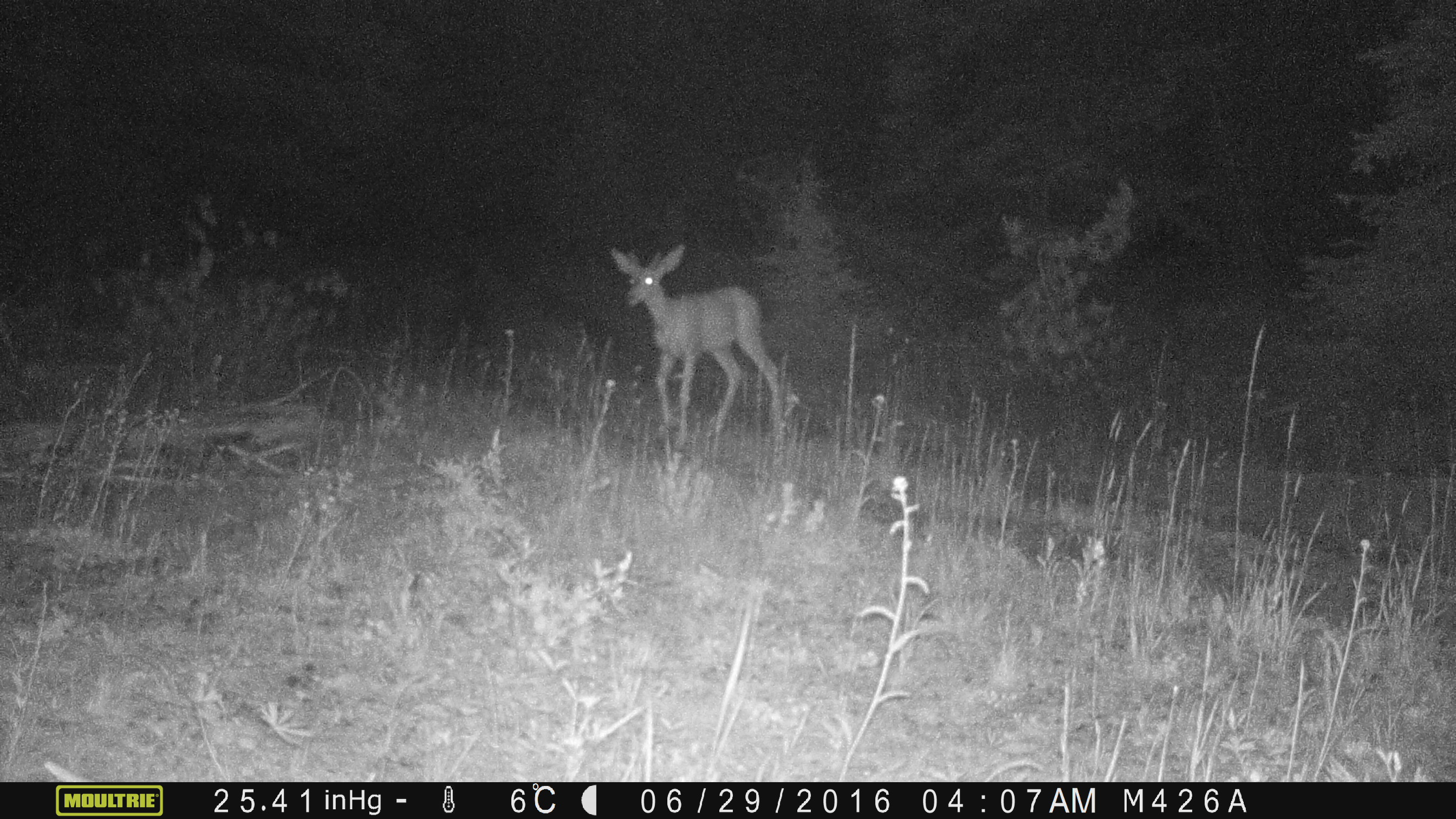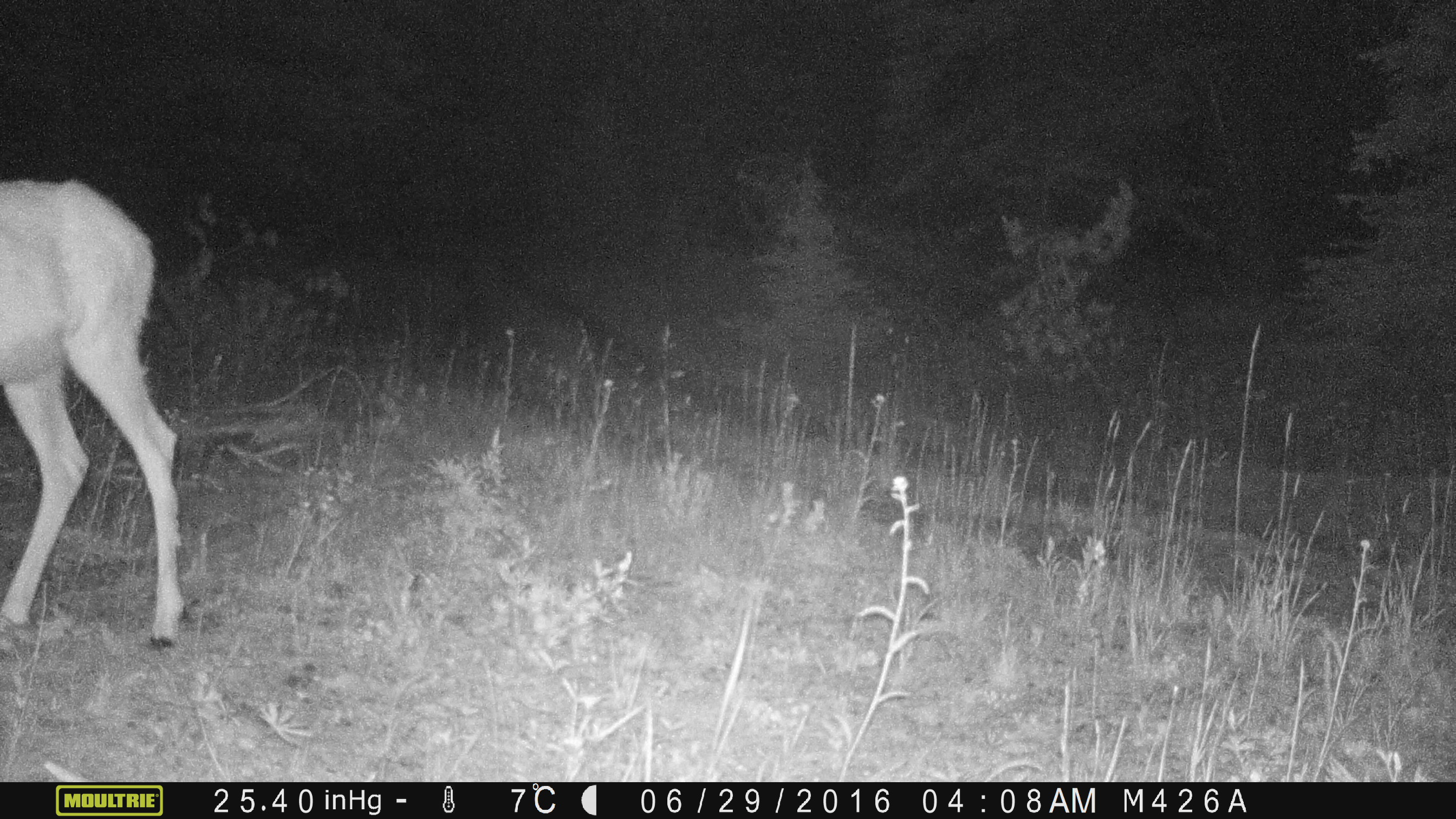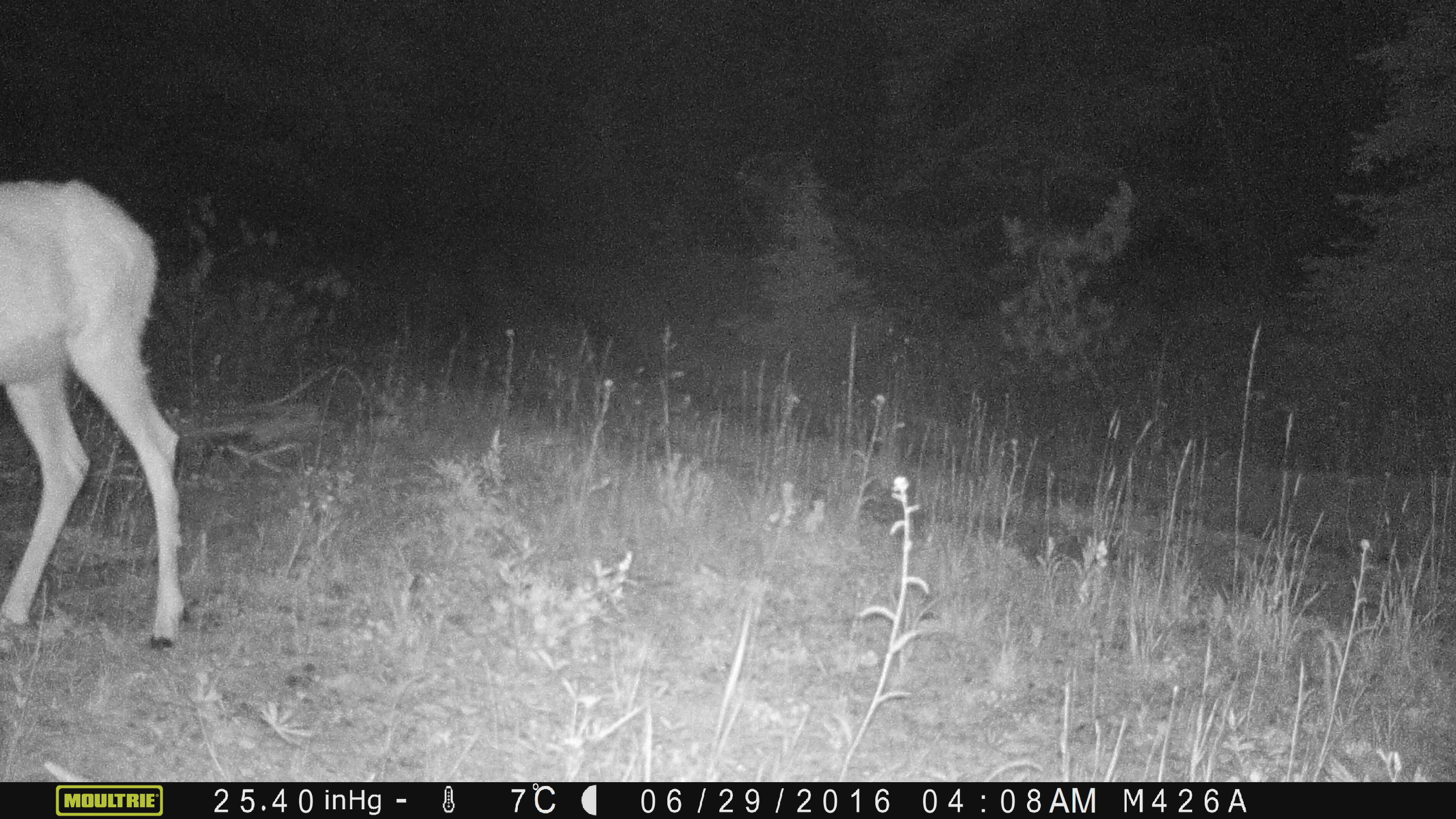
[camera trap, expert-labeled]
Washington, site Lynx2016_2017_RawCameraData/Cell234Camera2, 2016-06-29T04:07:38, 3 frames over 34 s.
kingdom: Animalia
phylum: Chordata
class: Mammalia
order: Artiodactyla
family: Cervidae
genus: Odocoileus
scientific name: Odocoileus hemionus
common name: mule deer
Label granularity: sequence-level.